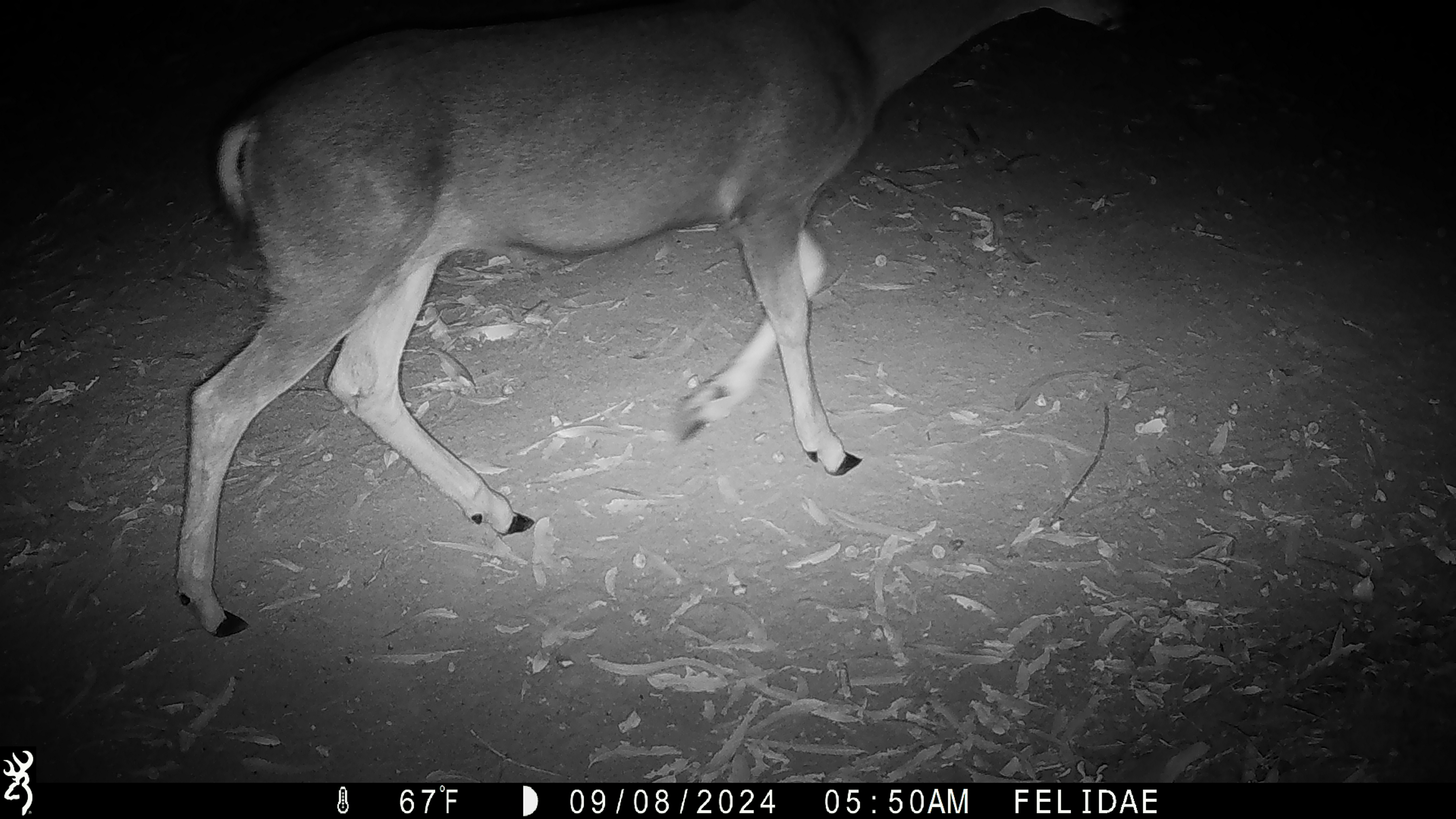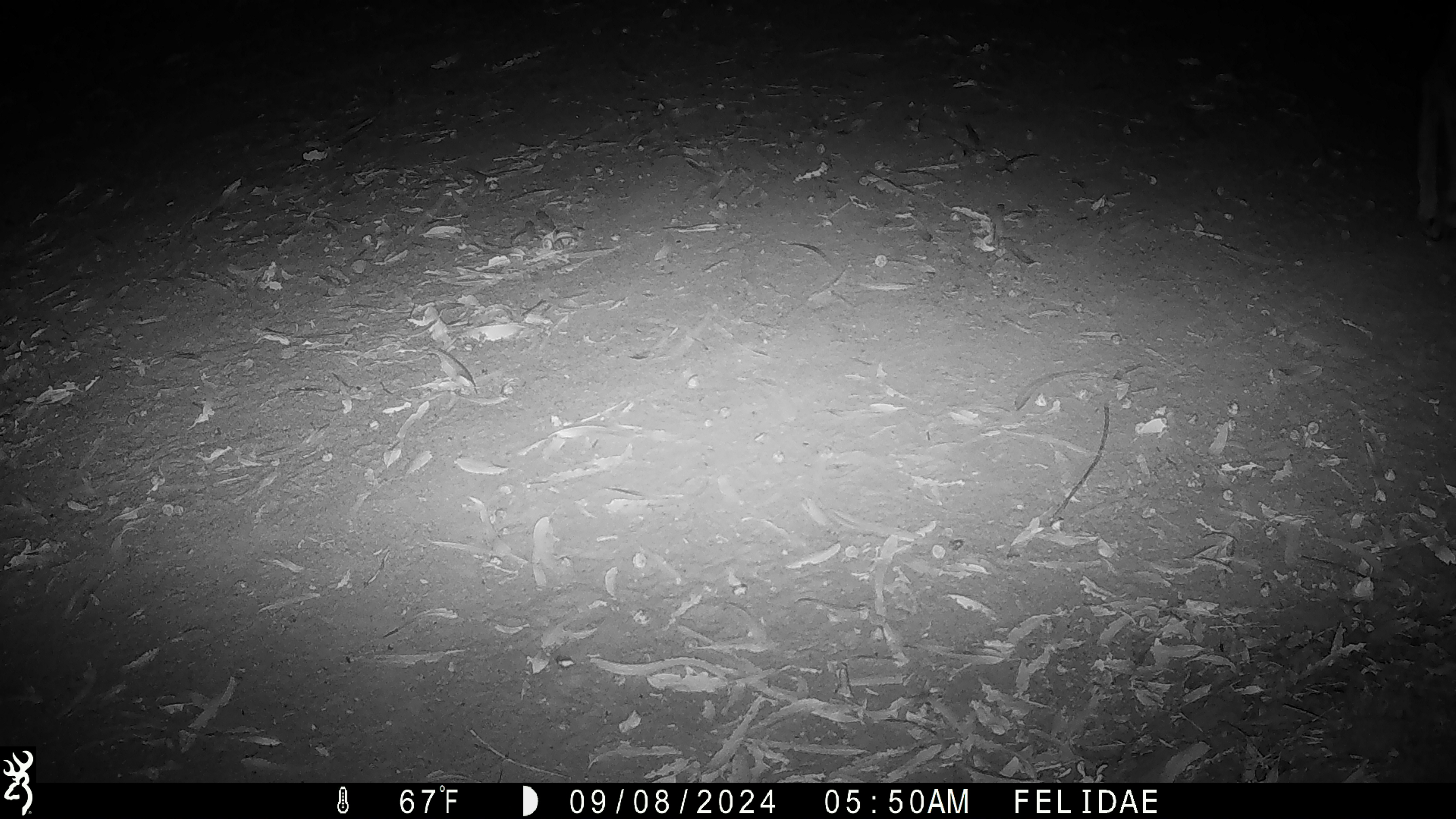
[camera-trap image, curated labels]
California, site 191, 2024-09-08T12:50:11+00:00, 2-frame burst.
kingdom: Animalia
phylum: Chordata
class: Mammalia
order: Artiodactyla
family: Cervidae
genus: Odocoileus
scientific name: Odocoileus hemionus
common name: mule deer